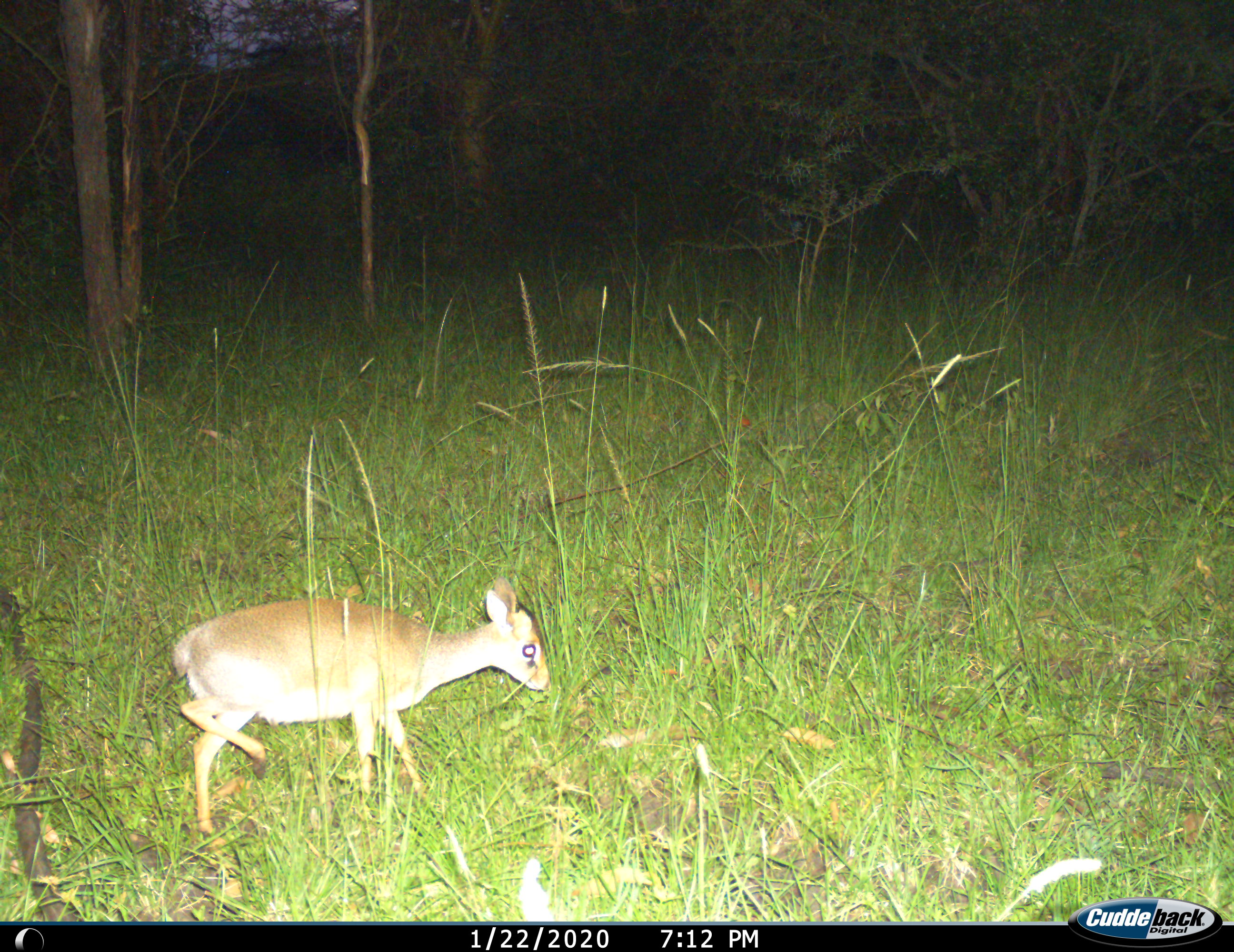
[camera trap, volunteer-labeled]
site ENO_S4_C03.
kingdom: Animalia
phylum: Chordata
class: Mammalia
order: Artiodactyla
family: Bovidae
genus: Madoqua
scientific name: Madoqua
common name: dik-dik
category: dikdik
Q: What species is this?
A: Dikdik (dik-dik) (Madoqua).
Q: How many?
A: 1.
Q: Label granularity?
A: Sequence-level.